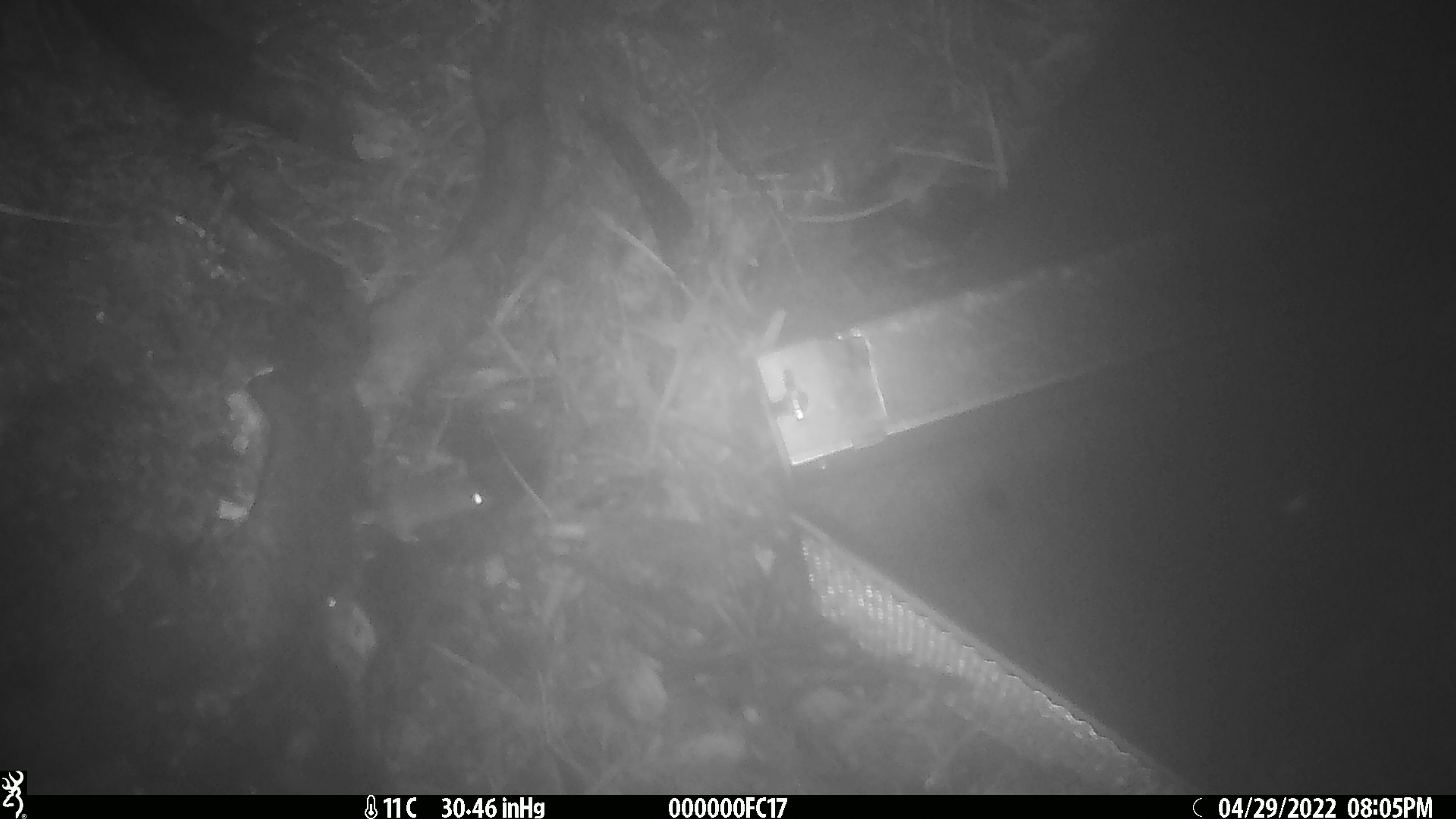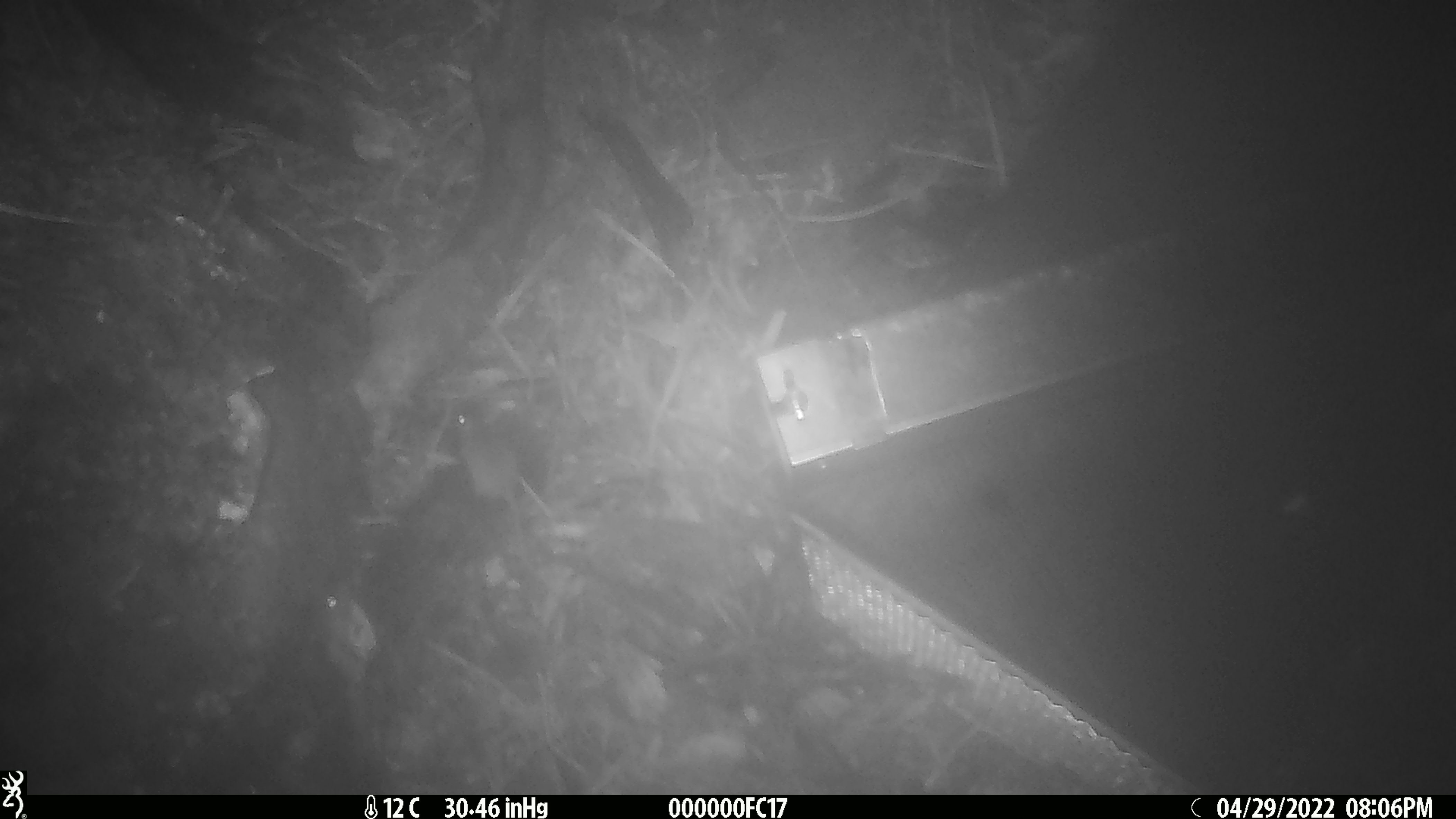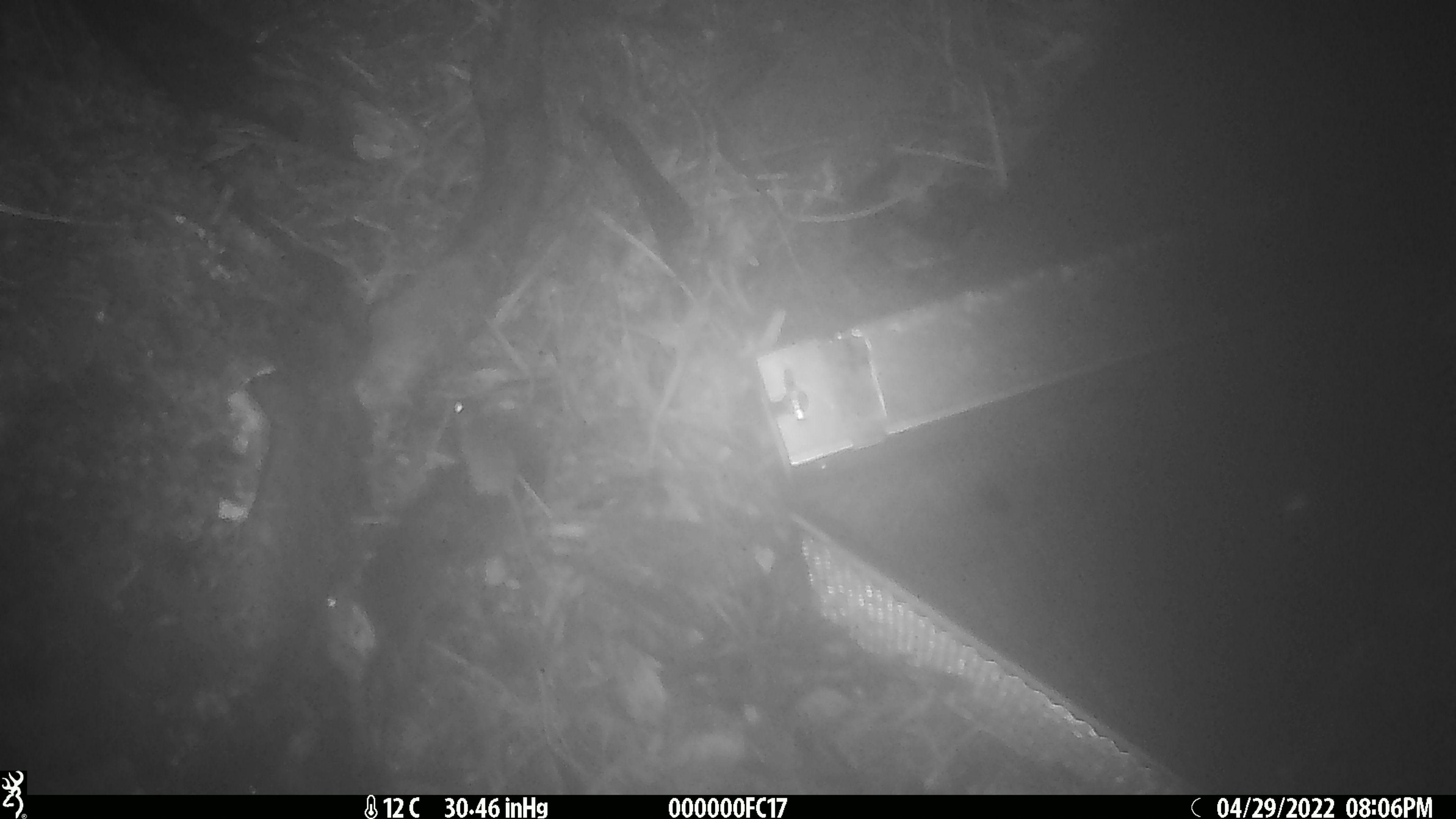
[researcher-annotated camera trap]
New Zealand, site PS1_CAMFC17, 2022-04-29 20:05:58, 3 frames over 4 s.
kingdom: Animalia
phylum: Chordata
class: Mammalia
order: Rodentia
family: Muridae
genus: Mus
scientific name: Mus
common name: mouse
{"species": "mouse (Mus)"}